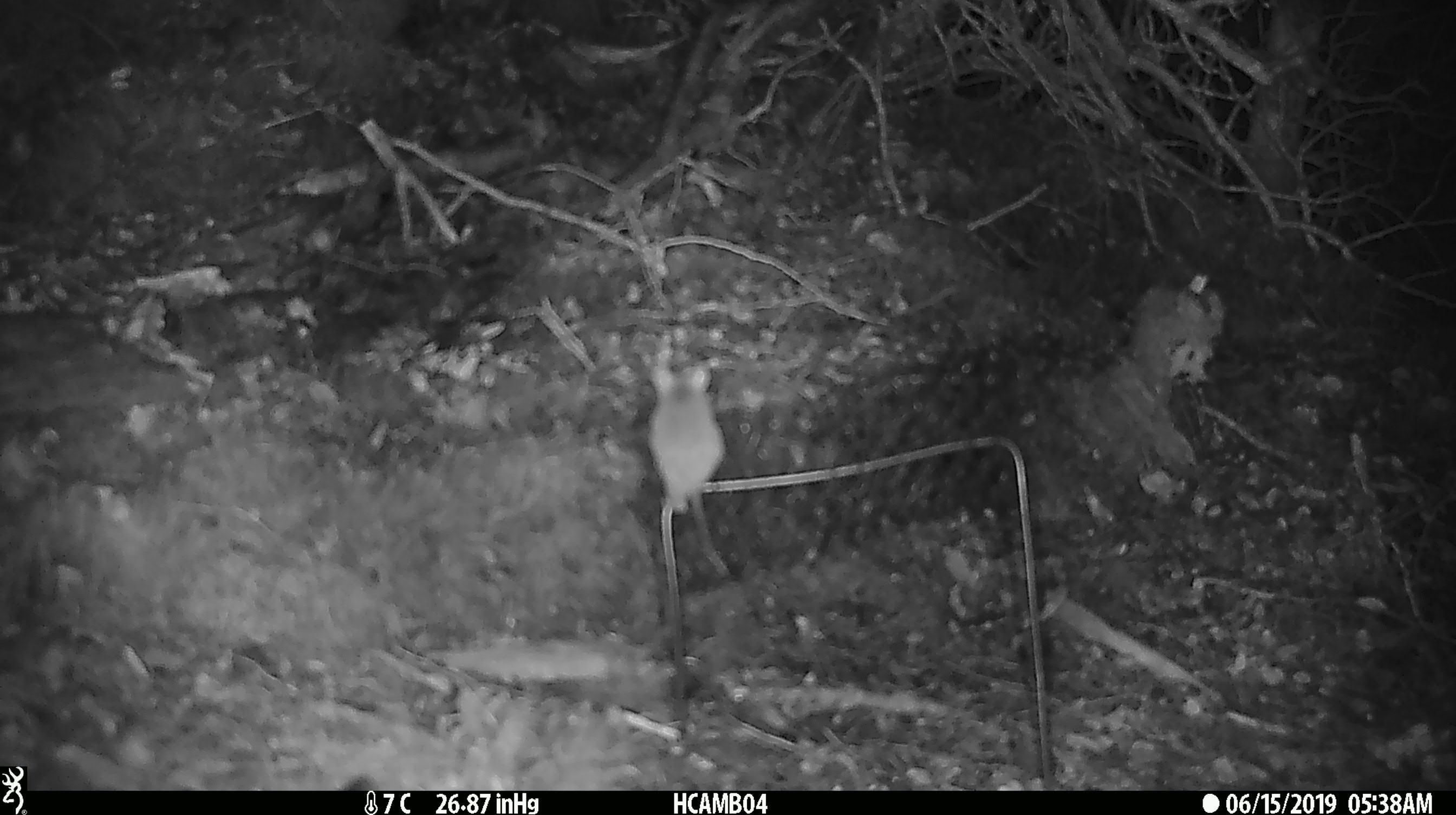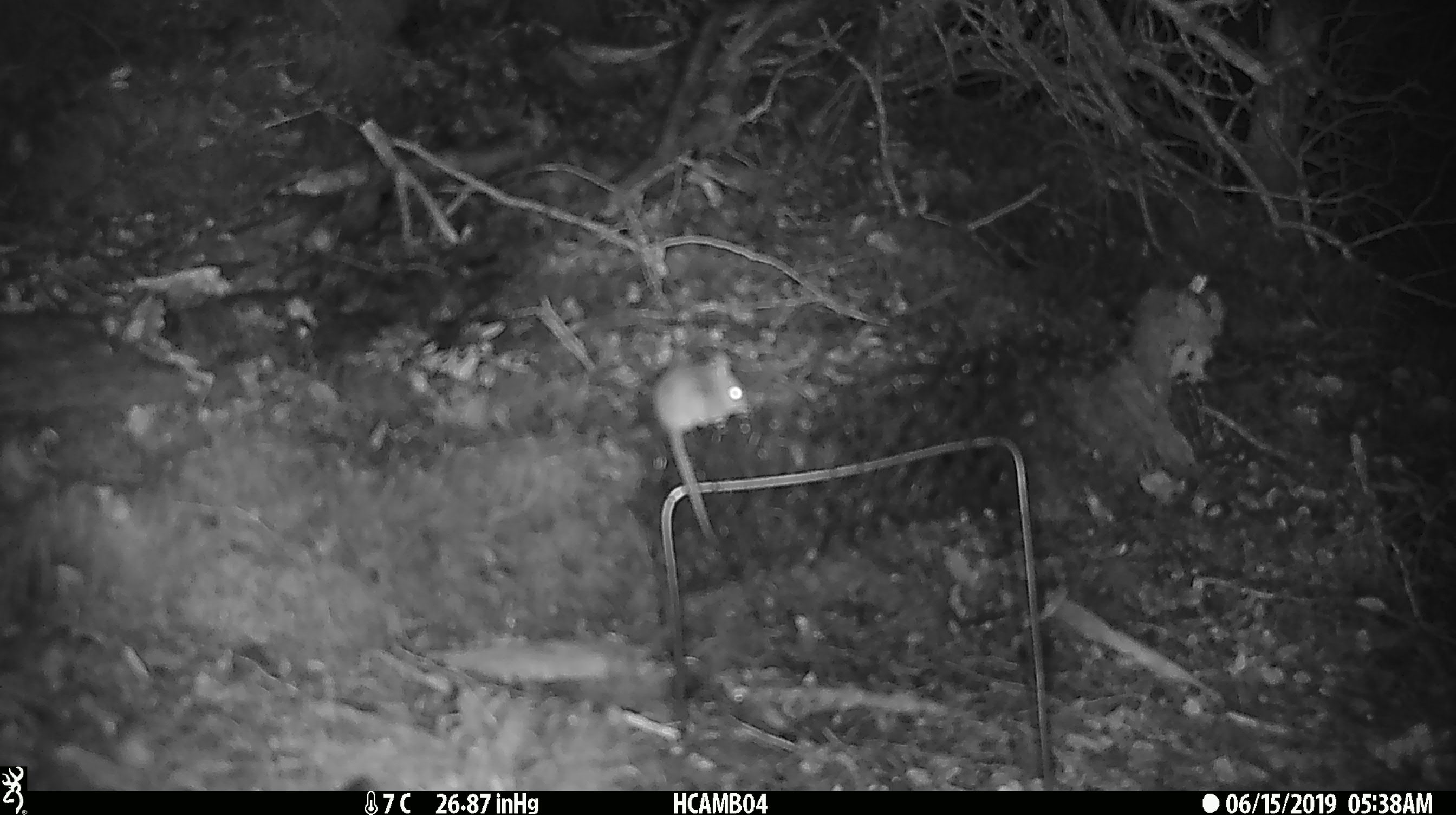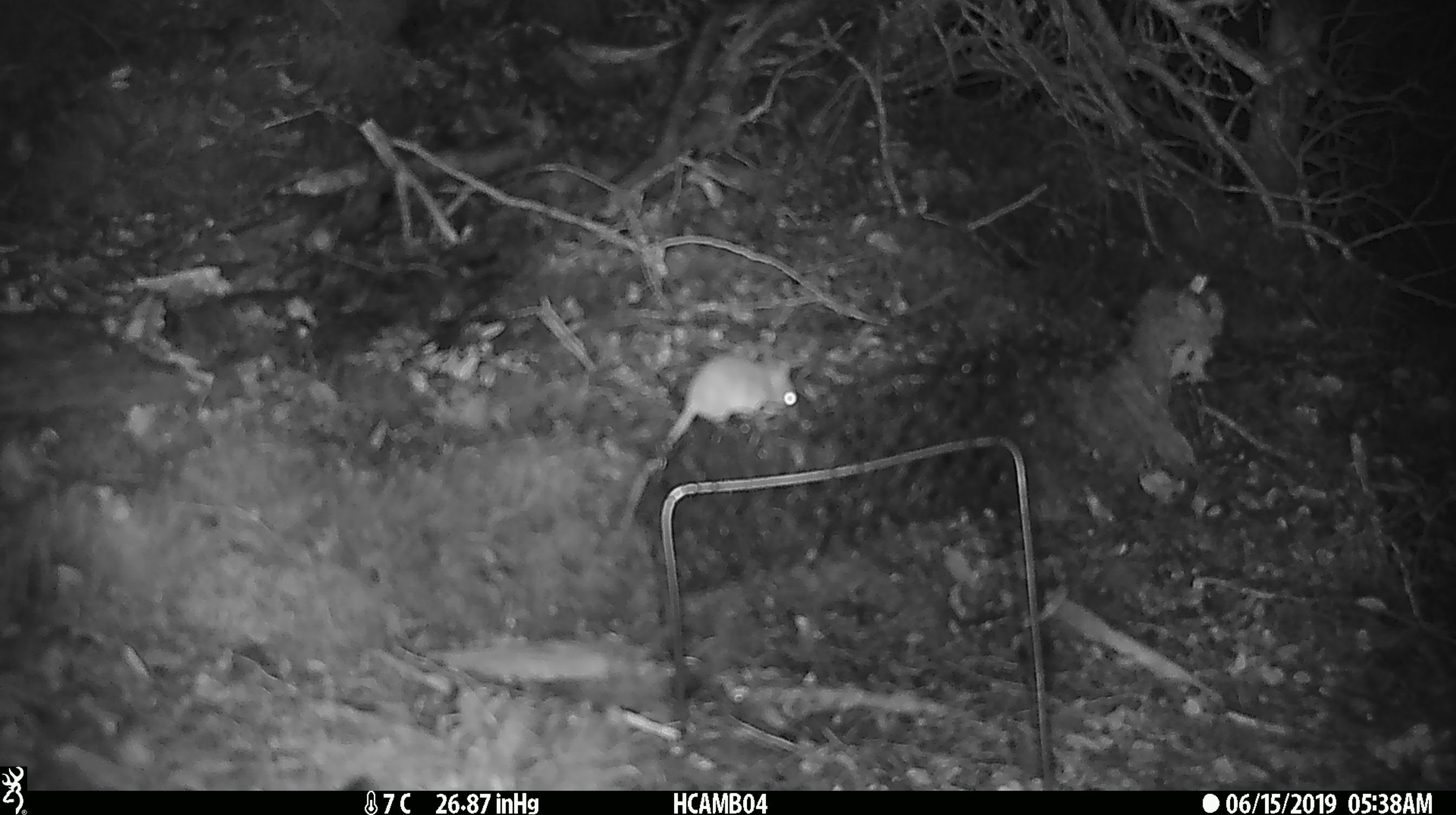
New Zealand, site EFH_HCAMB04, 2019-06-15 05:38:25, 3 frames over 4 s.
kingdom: Animalia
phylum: Chordata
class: Mammalia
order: Rodentia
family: Muridae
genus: Mus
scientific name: Mus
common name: mouse